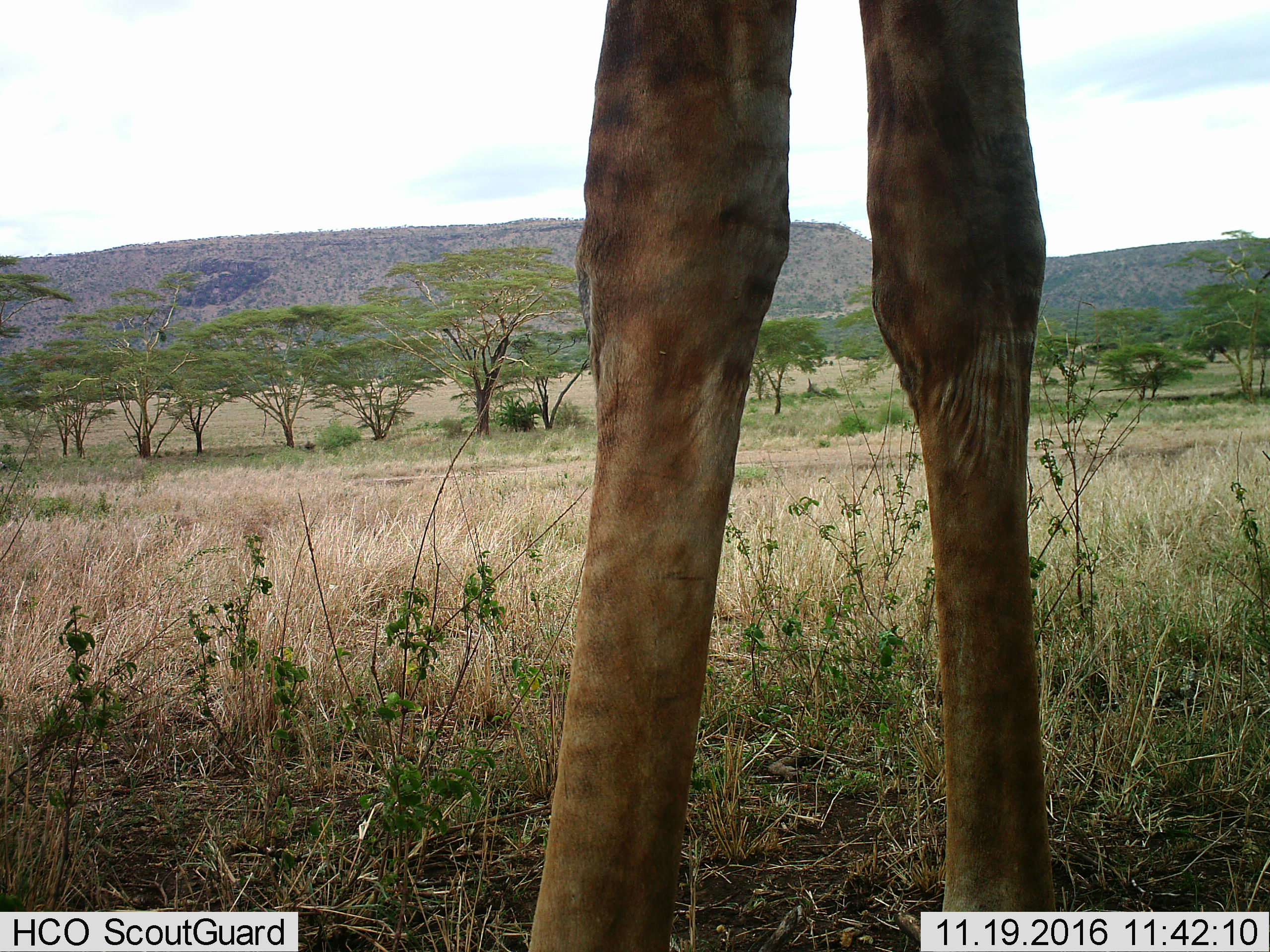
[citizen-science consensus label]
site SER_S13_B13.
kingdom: Animalia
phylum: Chordata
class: Mammalia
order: Artiodactyla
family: Giraffidae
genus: Giraffa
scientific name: Giraffa camelopardalis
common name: giraffe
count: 1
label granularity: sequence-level